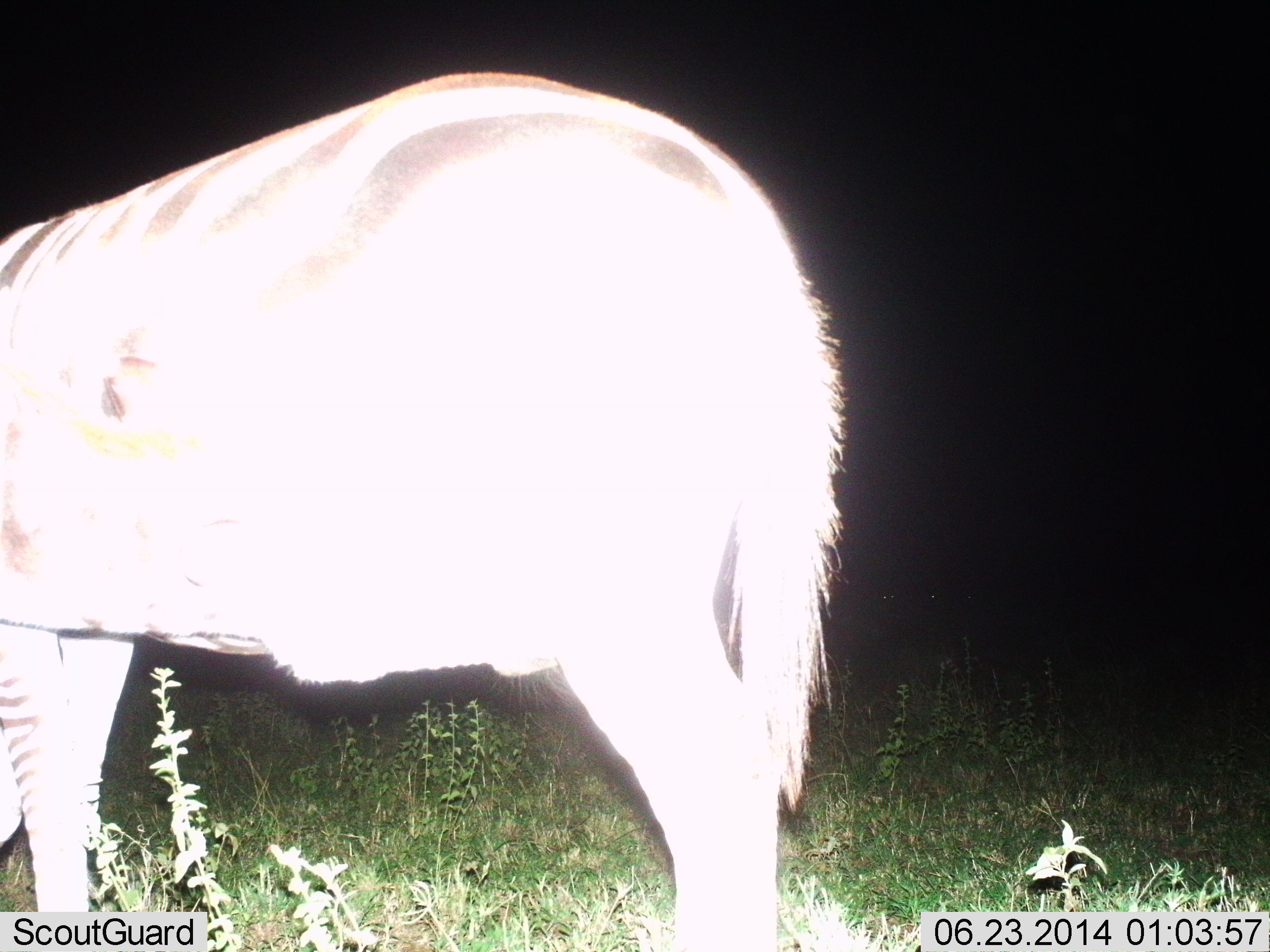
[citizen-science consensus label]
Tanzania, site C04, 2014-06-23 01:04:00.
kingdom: Animalia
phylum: Chordata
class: Mammalia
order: Perissodactyla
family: Equidae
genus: Equus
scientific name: Equus quagga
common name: plains zebra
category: zebra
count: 1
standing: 90%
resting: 0%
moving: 0%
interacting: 0%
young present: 0%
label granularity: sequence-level